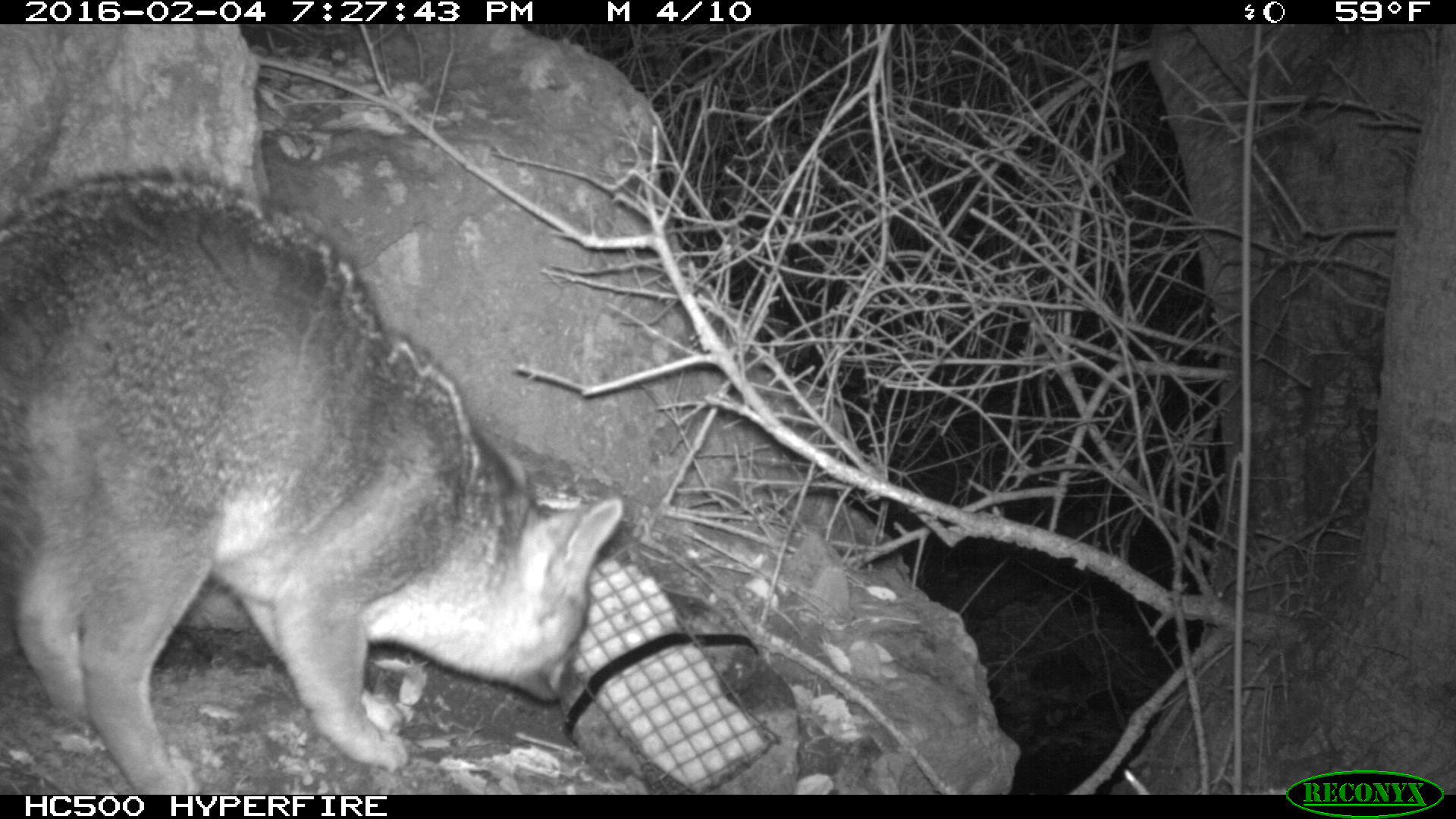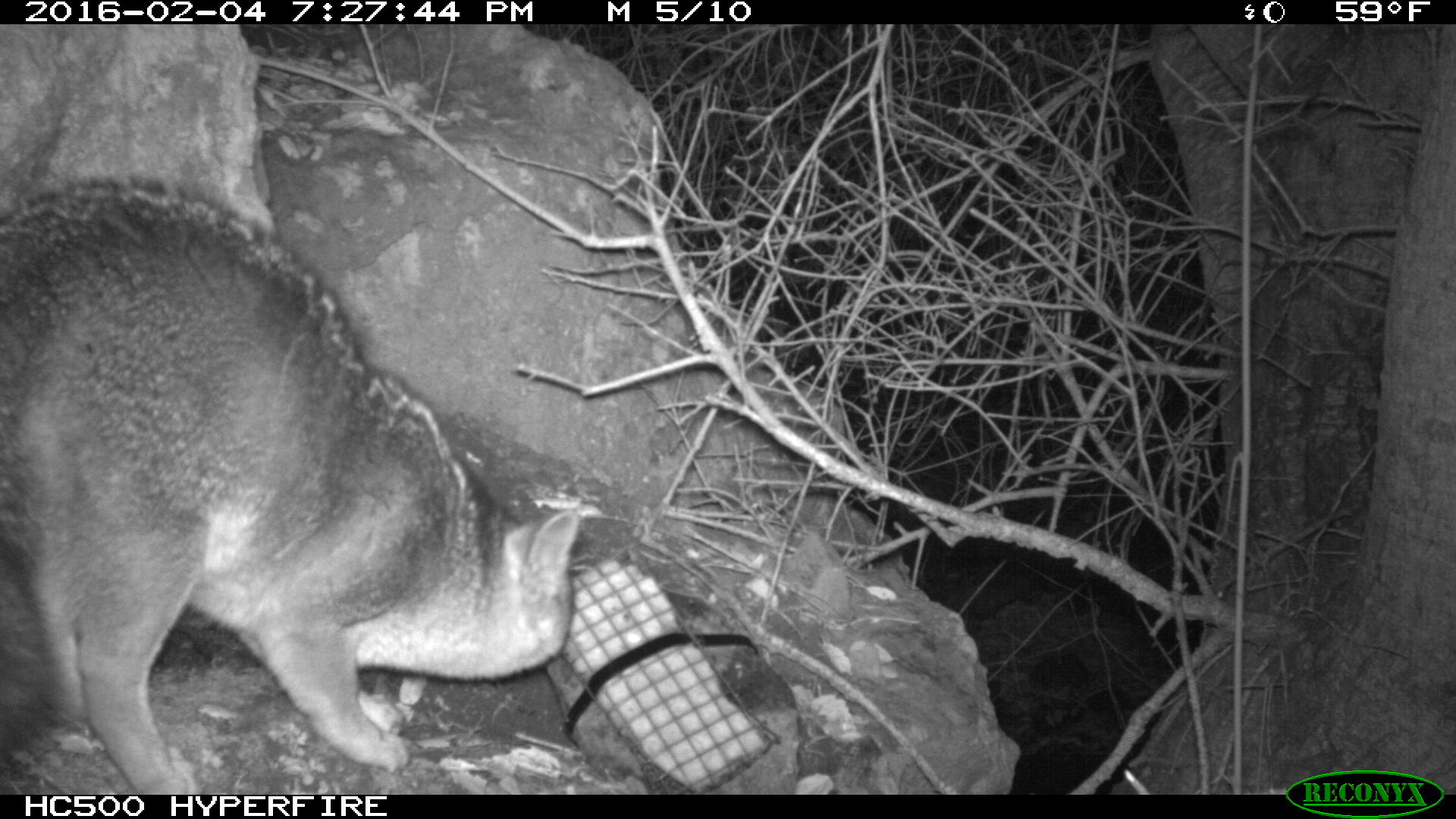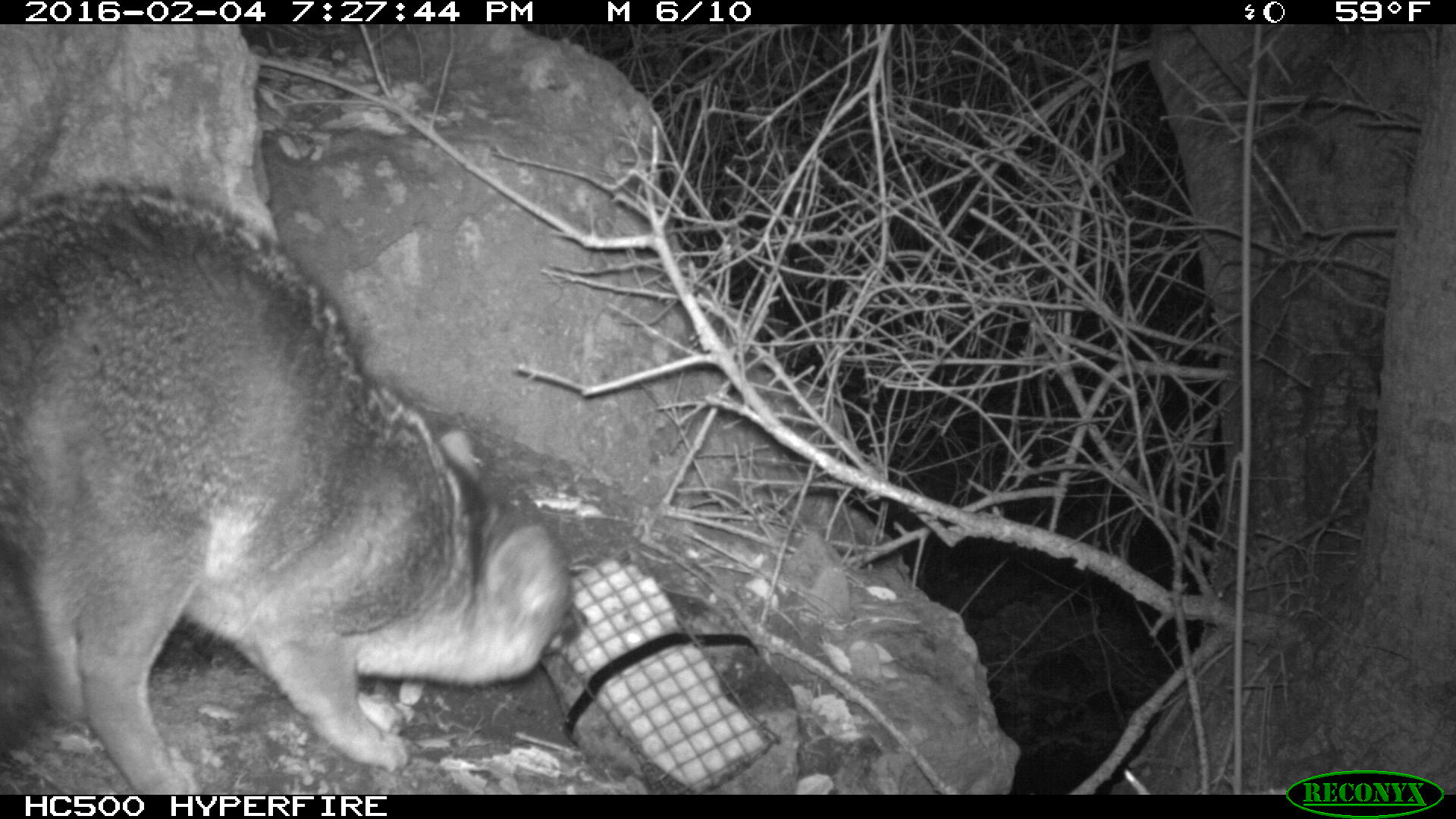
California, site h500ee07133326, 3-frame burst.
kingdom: Animalia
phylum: Chordata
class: Mammalia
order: Carnivora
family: Canidae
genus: Urocyon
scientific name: Urocyon littoralis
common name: island fox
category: fox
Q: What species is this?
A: Fox (island fox) (Urocyon littoralis).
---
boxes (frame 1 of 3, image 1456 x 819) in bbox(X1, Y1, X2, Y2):
fox: bbox(0, 166, 623, 793)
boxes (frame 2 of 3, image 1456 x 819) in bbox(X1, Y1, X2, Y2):
fox: bbox(0, 171, 580, 792)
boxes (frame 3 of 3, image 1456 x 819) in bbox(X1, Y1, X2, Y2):
fox: bbox(0, 162, 588, 793)